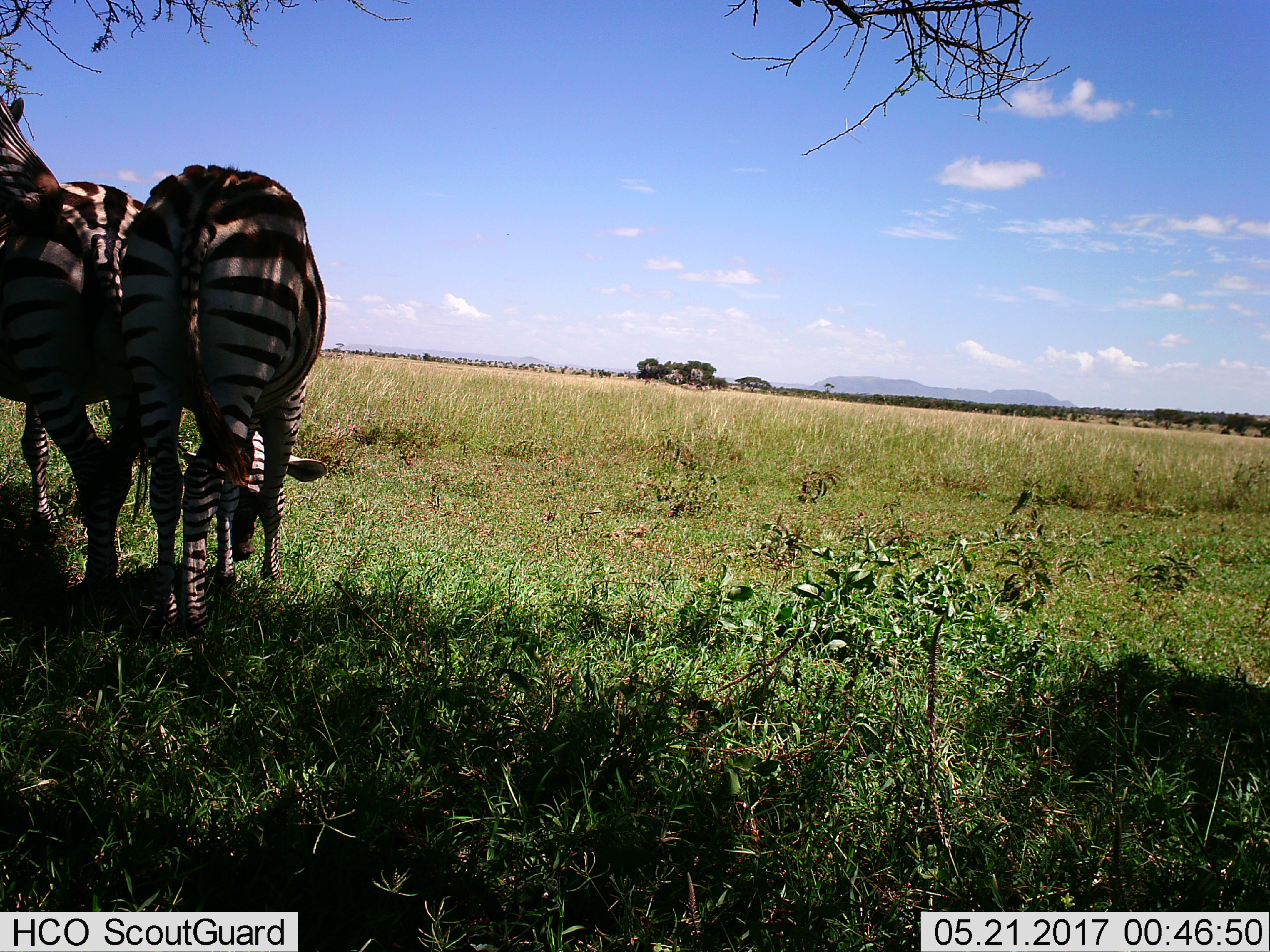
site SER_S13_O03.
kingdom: Animalia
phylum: Chordata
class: Mammalia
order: Perissodactyla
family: Equidae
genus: Equus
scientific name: Equus quagga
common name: plains zebra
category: zebraplains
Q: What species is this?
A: Zebraplains (plains zebra) (Equus quagga).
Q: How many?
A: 3.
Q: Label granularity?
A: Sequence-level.